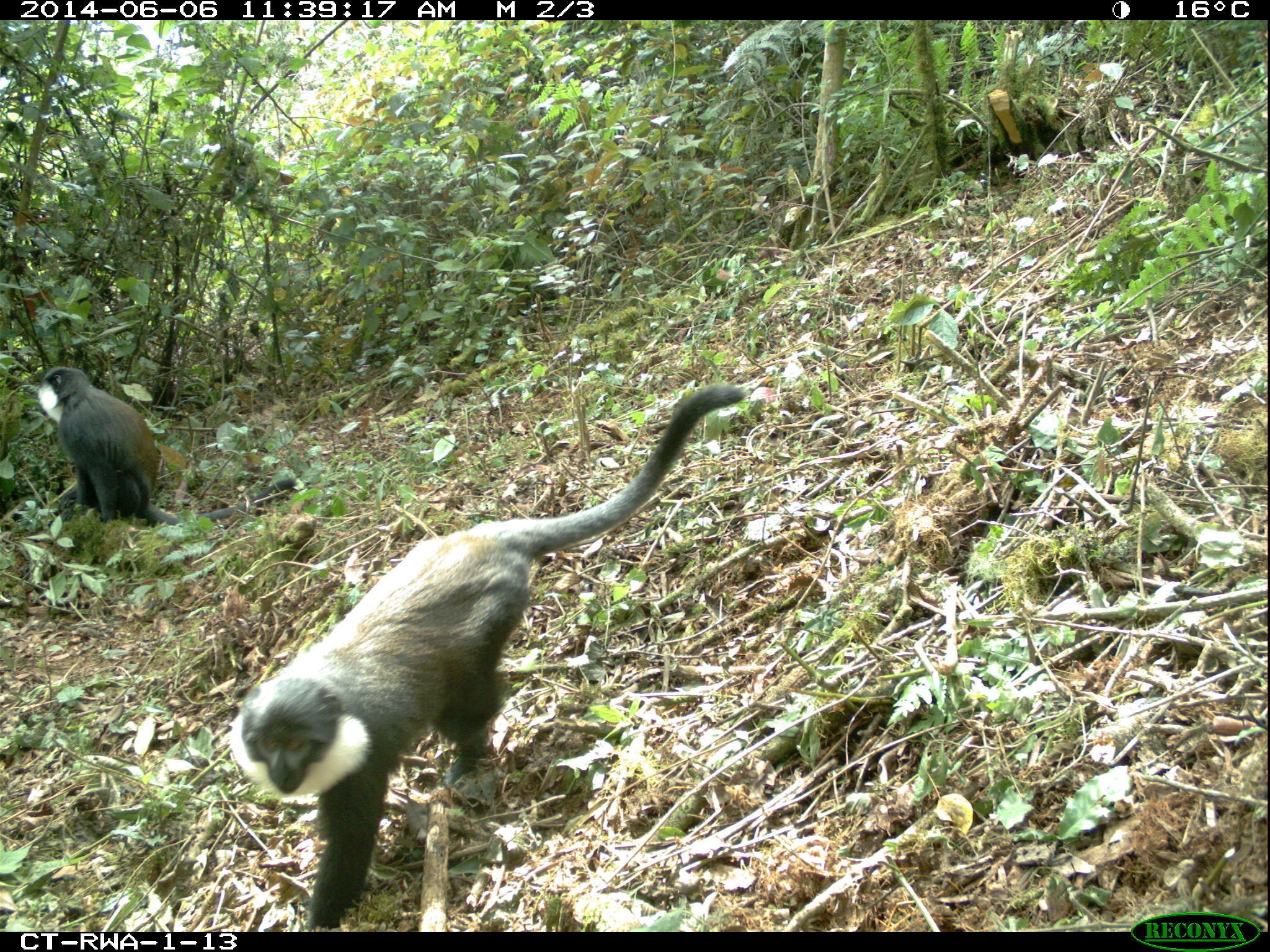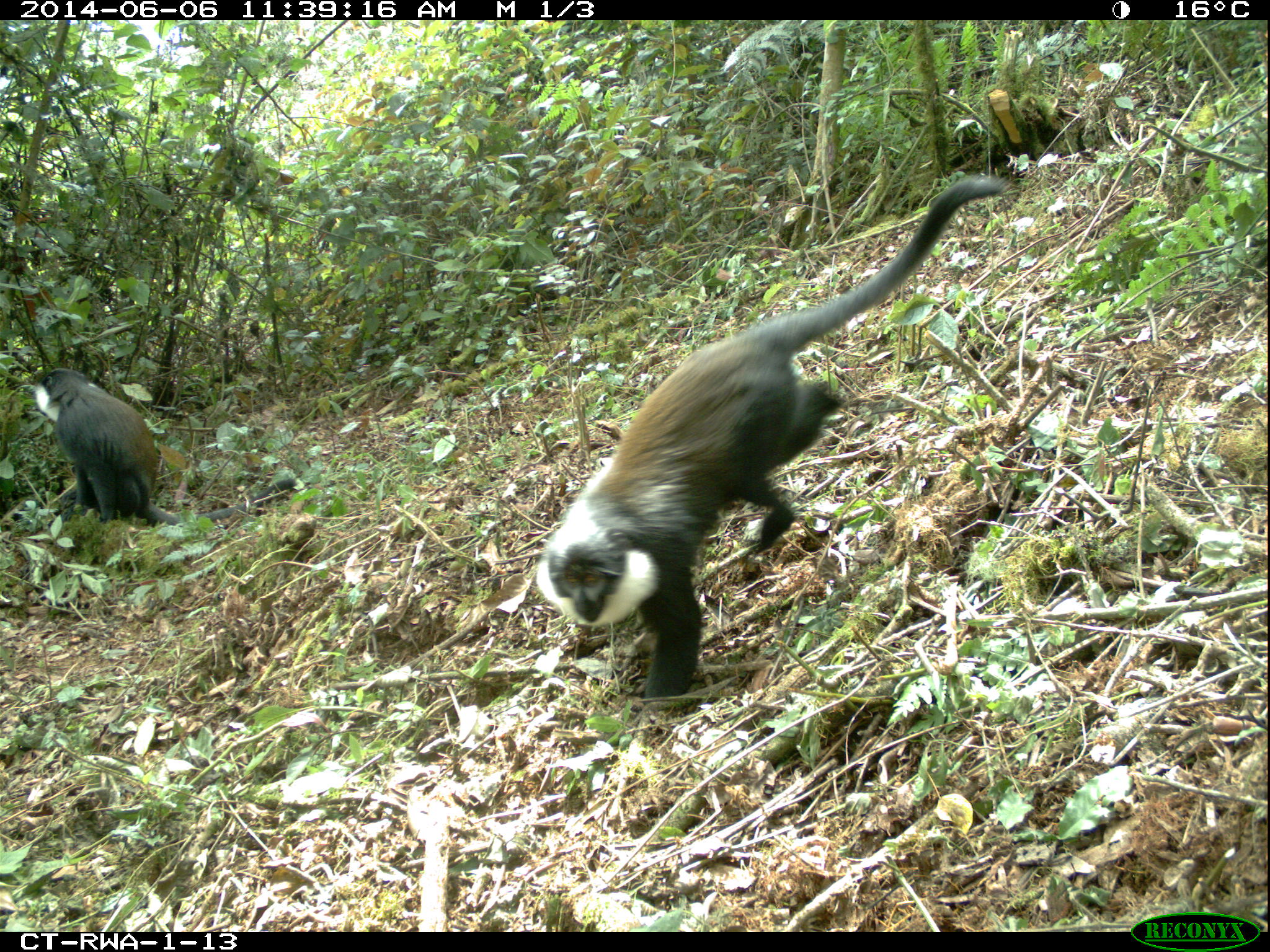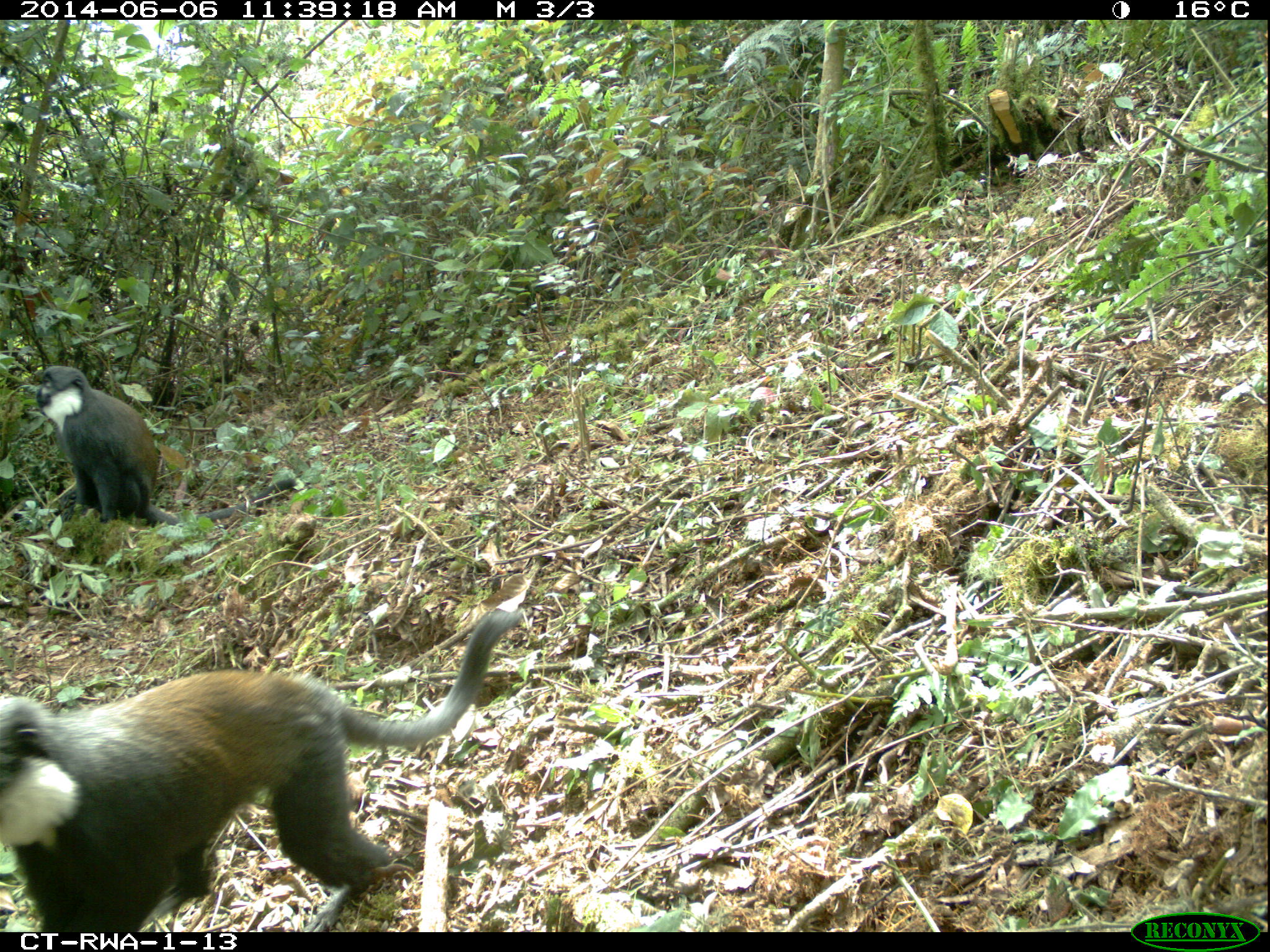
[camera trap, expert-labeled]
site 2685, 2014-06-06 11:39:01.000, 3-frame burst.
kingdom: Animalia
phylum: Chordata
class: Mammalia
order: Primates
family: Cercopithecidae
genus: Allochrocebus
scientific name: Allochrocebus lhoesti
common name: l'hoest's monkey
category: cercopithecus lhoesti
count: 2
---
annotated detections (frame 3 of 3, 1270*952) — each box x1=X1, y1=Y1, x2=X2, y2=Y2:
cercopithecus lhoesti: x1=0, y1=608, x2=523, y2=929; x1=36, y1=365, x2=297, y2=526